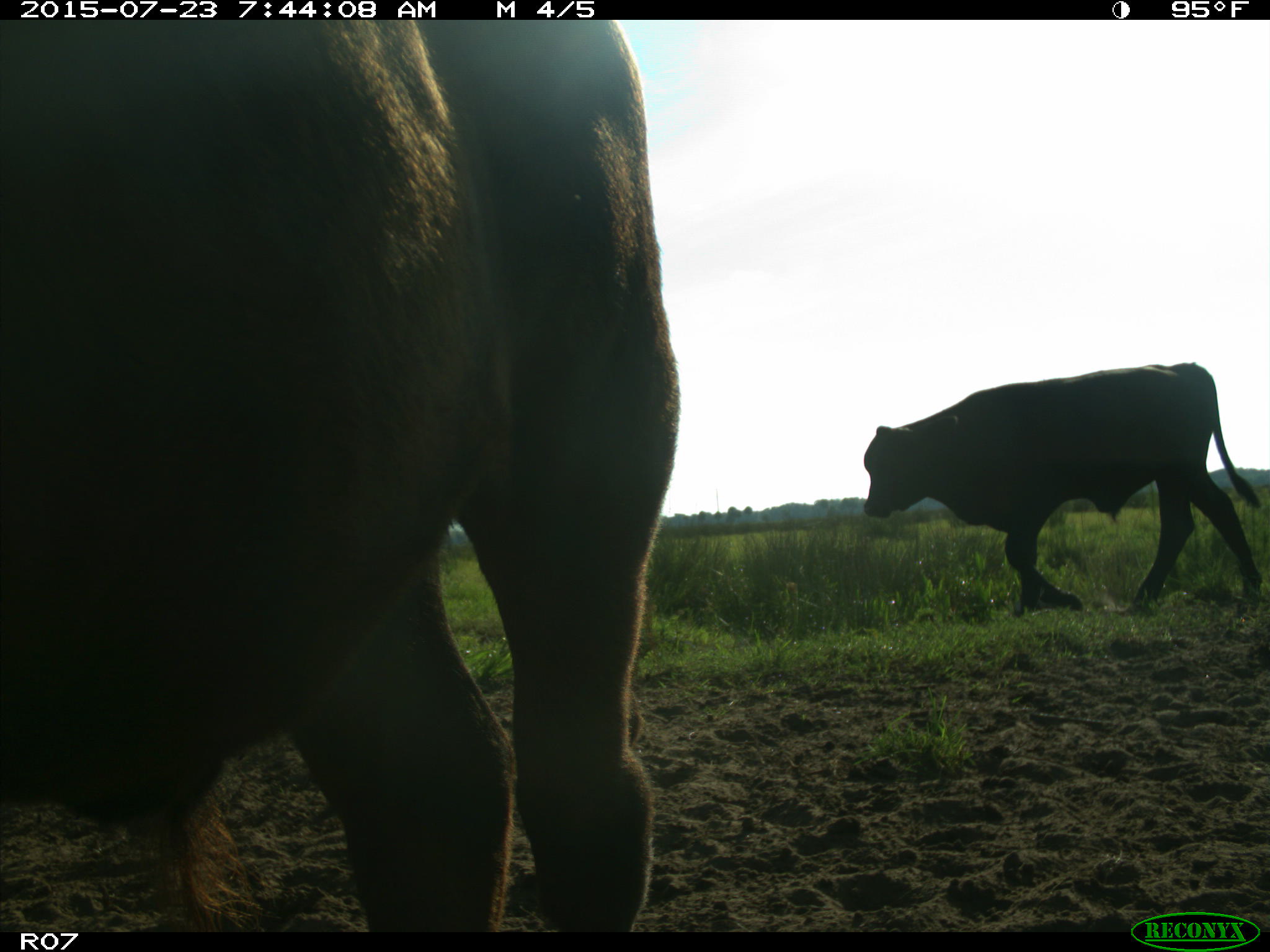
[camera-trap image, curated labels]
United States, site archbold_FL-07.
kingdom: Animalia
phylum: Chordata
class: Mammalia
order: Artiodactyla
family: Bovidae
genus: Bos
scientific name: Bos taurus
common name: domestic cow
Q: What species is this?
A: Bos taurus (domestic cow).